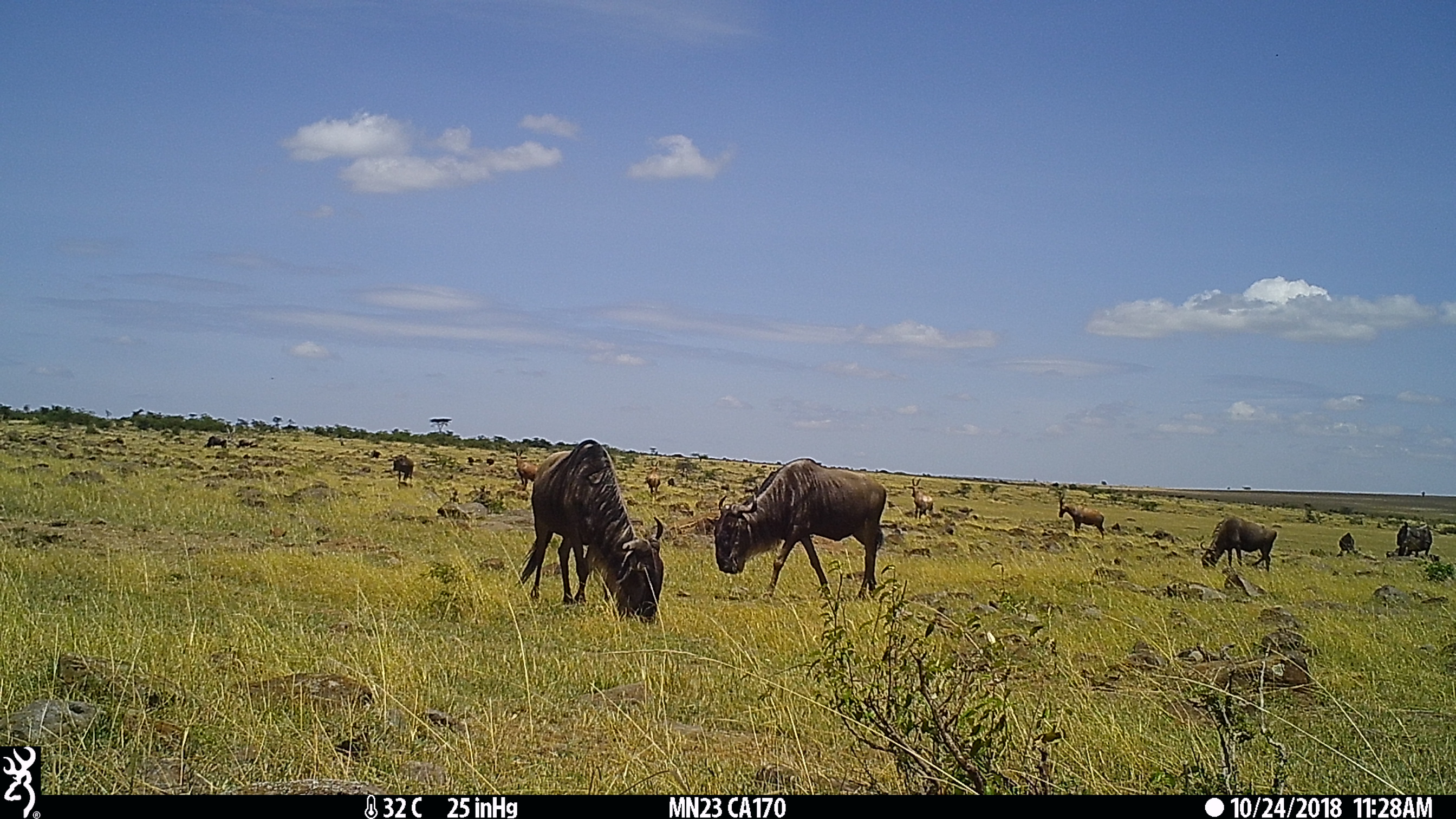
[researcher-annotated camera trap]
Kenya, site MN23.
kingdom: Animalia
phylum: Chordata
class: Mammalia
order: Artiodactyla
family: Bovidae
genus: Damaliscus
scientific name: Damaliscus lunatus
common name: topi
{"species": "topi (Damaliscus lunatus)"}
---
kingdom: Animalia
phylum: Chordata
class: Mammalia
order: Artiodactyla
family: Bovidae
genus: Connochaetes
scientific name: Connochaetes taurinus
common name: blue wildebeest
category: wildebeest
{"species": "wildebeest (blue wildebeest) (Connochaetes taurinus)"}